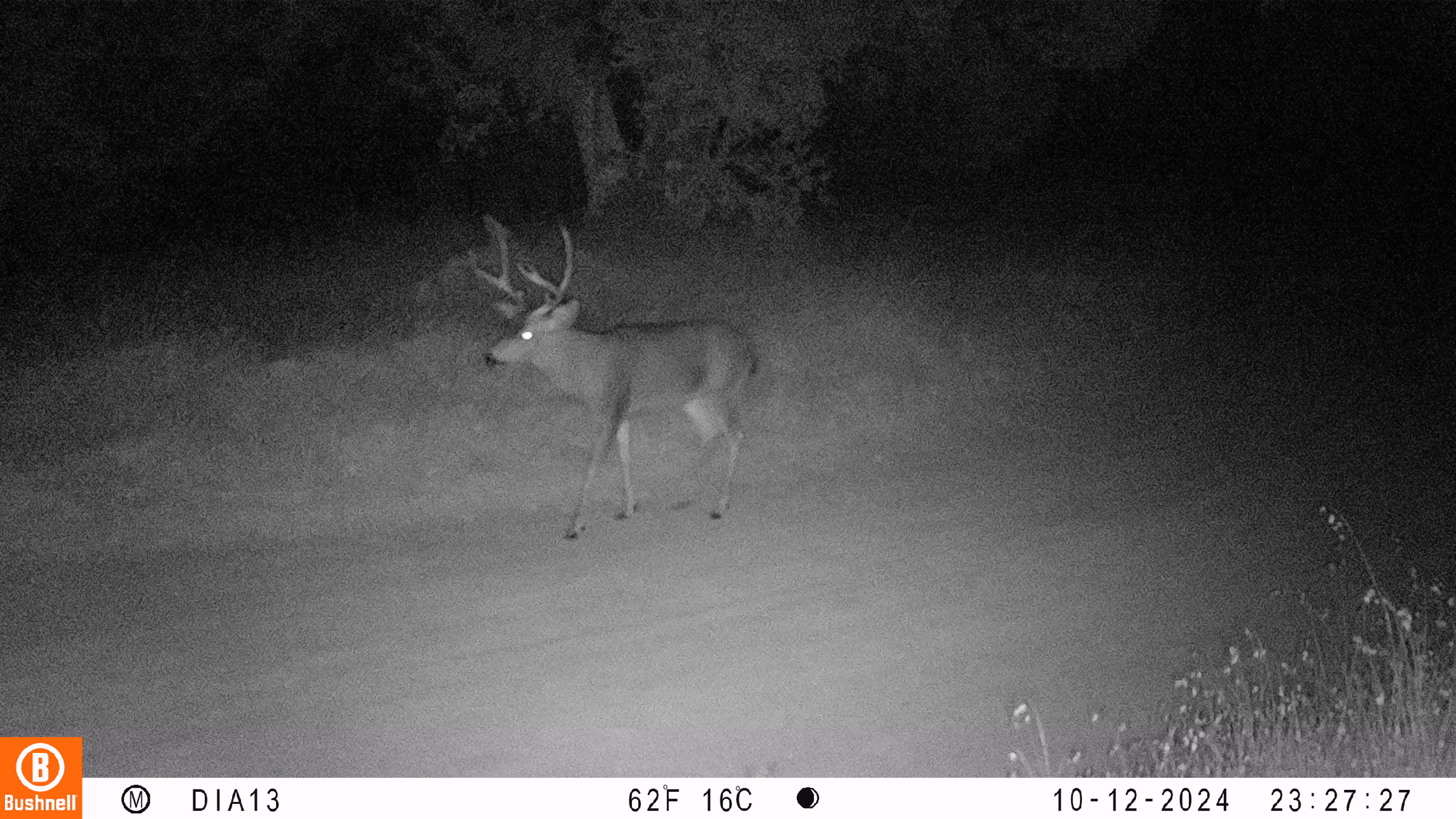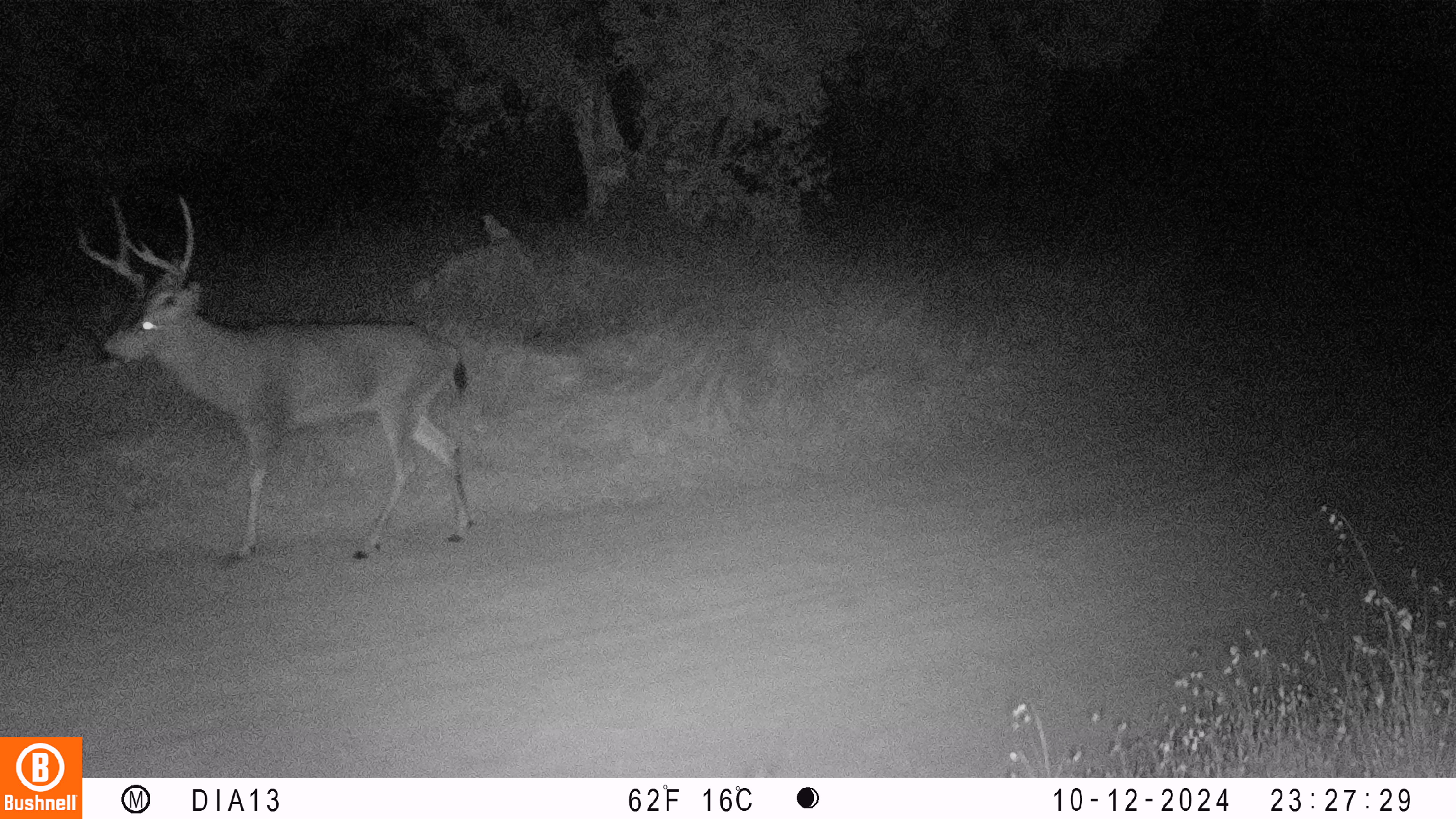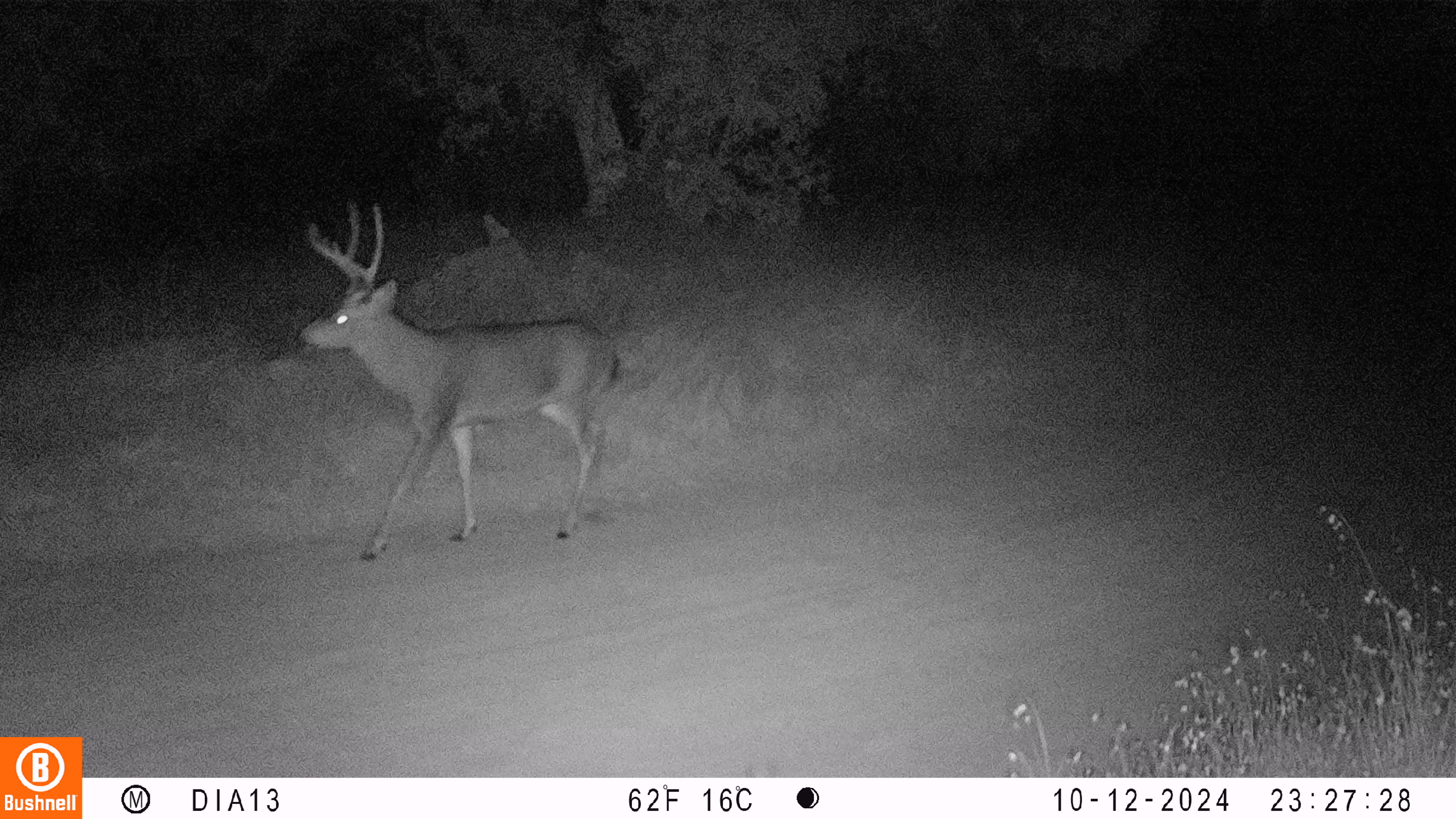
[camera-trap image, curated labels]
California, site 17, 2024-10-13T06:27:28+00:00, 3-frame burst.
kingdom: Animalia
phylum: Chordata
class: Mammalia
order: Artiodactyla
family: Cervidae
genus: Odocoileus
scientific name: Odocoileus hemionus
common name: mule deer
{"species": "mule deer (Odocoileus hemionus)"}